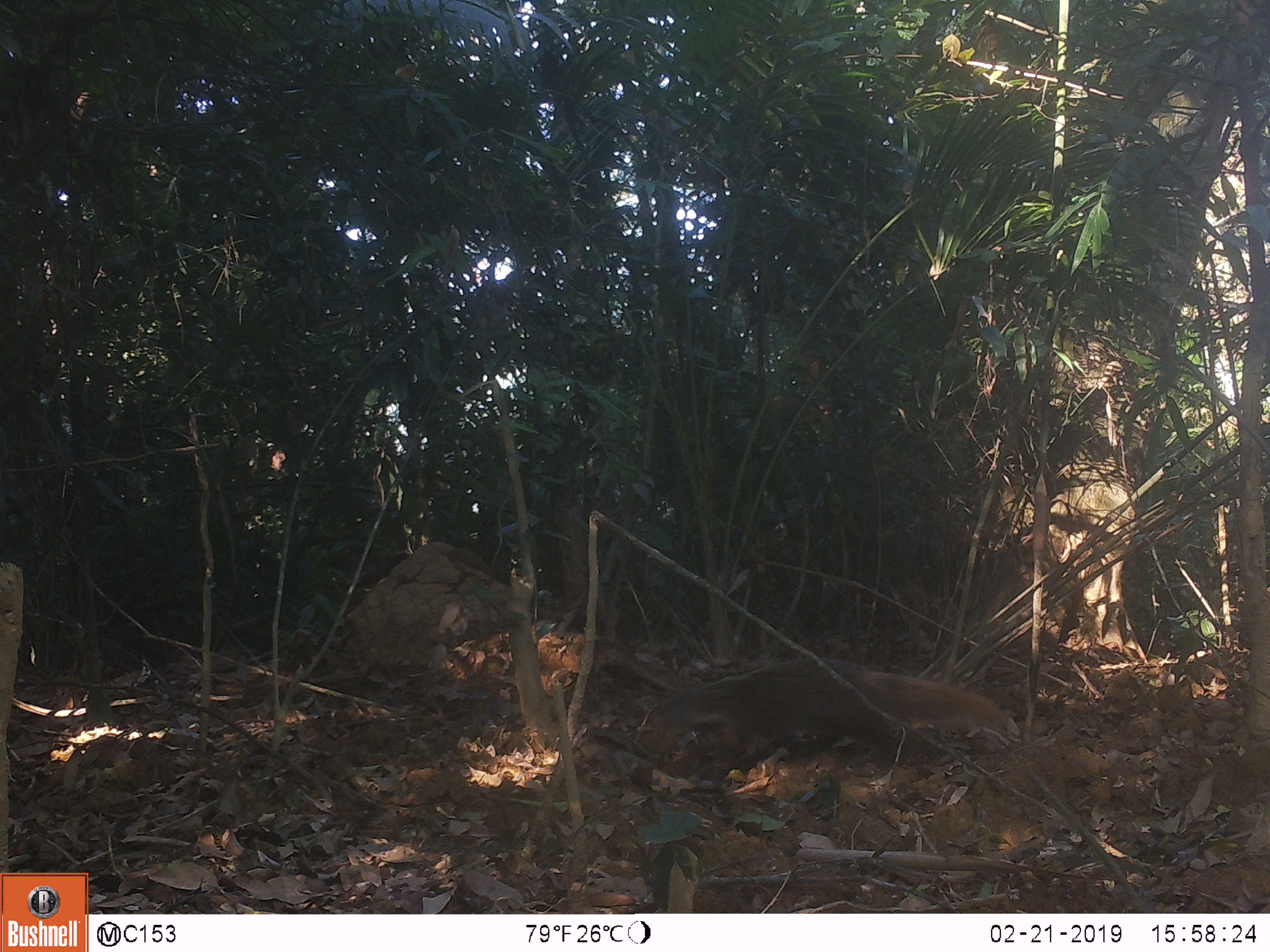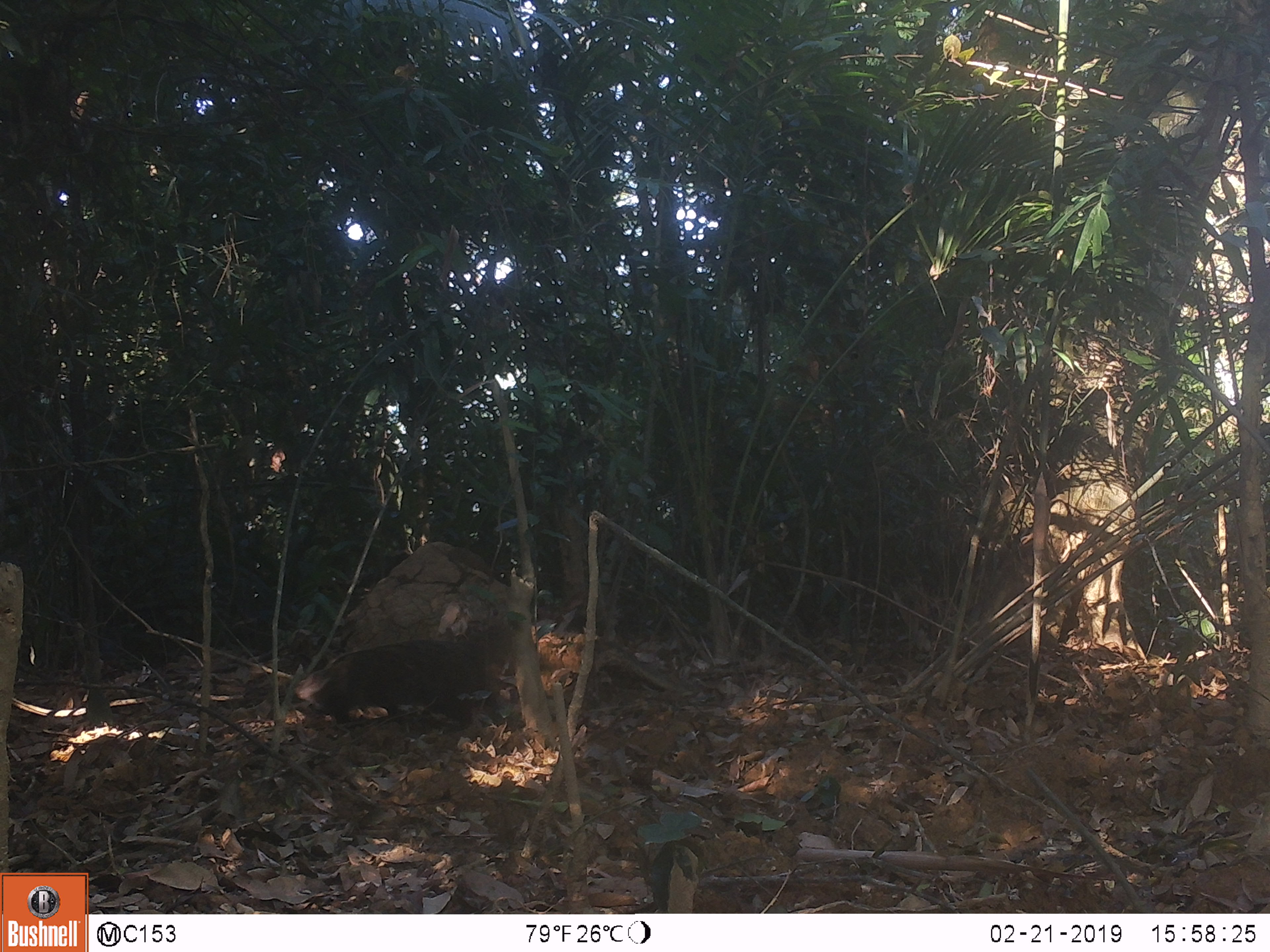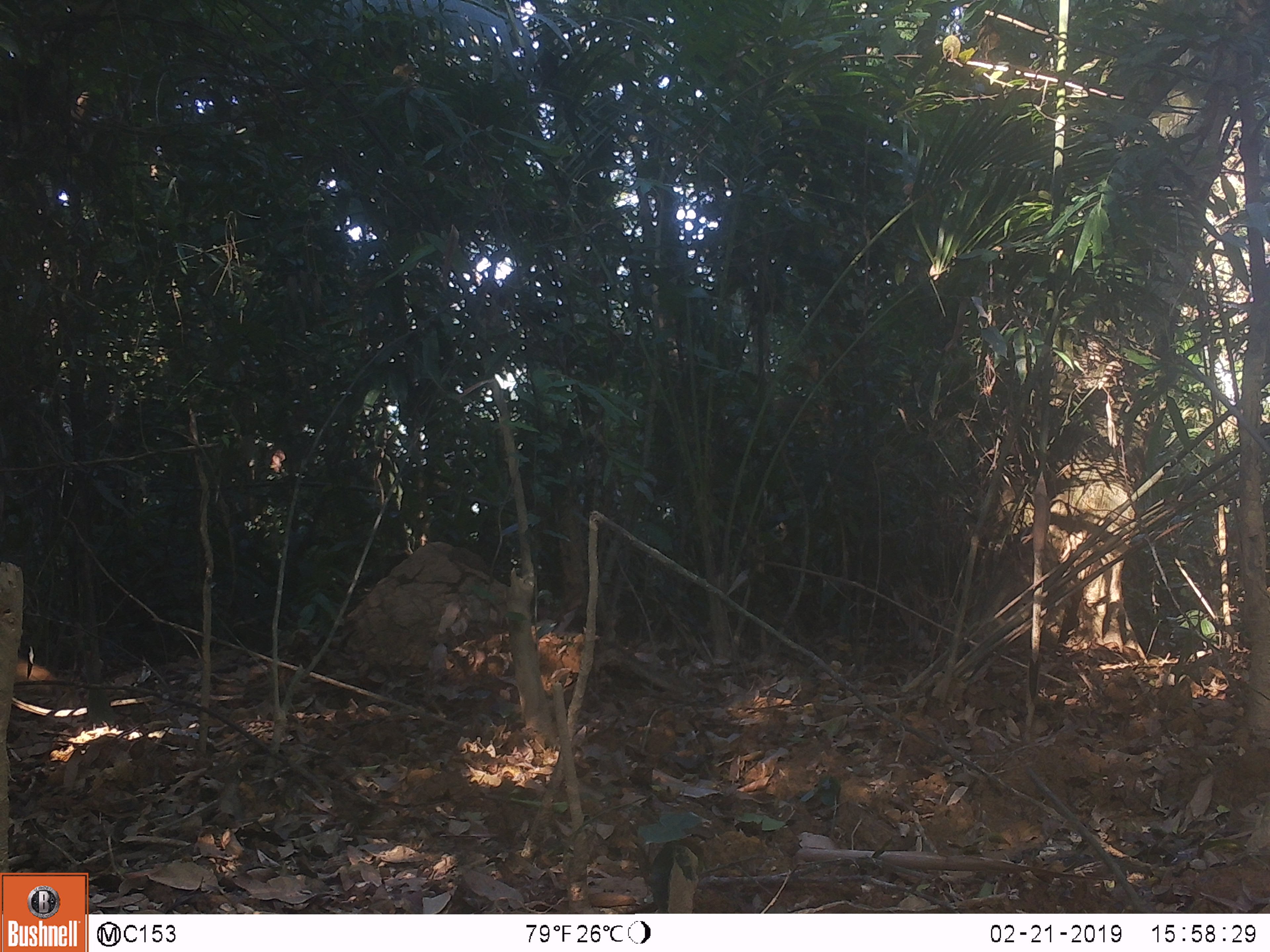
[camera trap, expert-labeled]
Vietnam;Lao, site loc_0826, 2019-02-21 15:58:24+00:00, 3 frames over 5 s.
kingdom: Animalia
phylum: Chordata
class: Mammalia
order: Carnivora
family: Herpestidae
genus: Urva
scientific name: Urva urva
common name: crab-eating mongoose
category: crab eating mongoose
Crab eating mongoose (crab-eating mongoose) (Urva urva). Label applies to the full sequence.